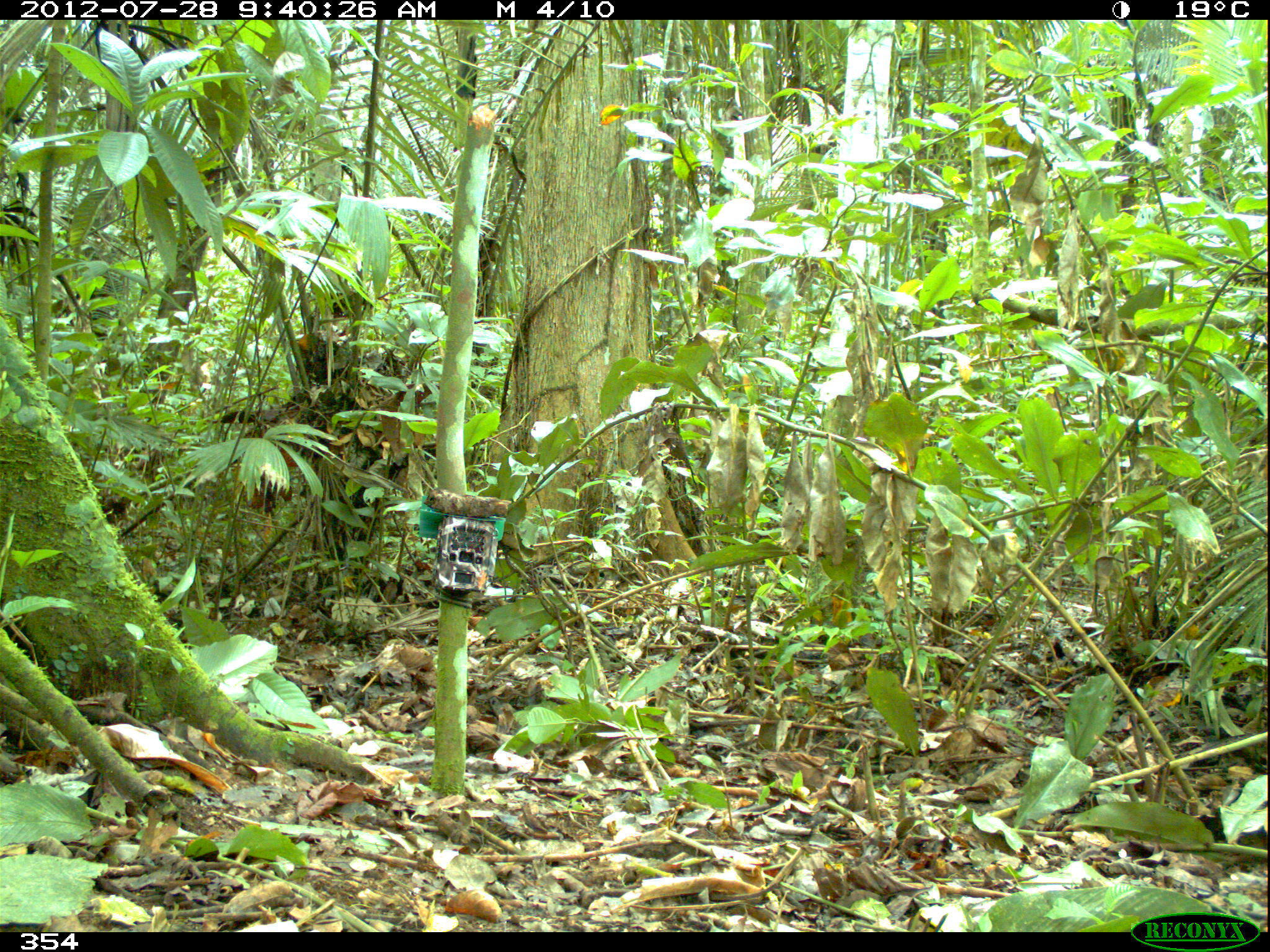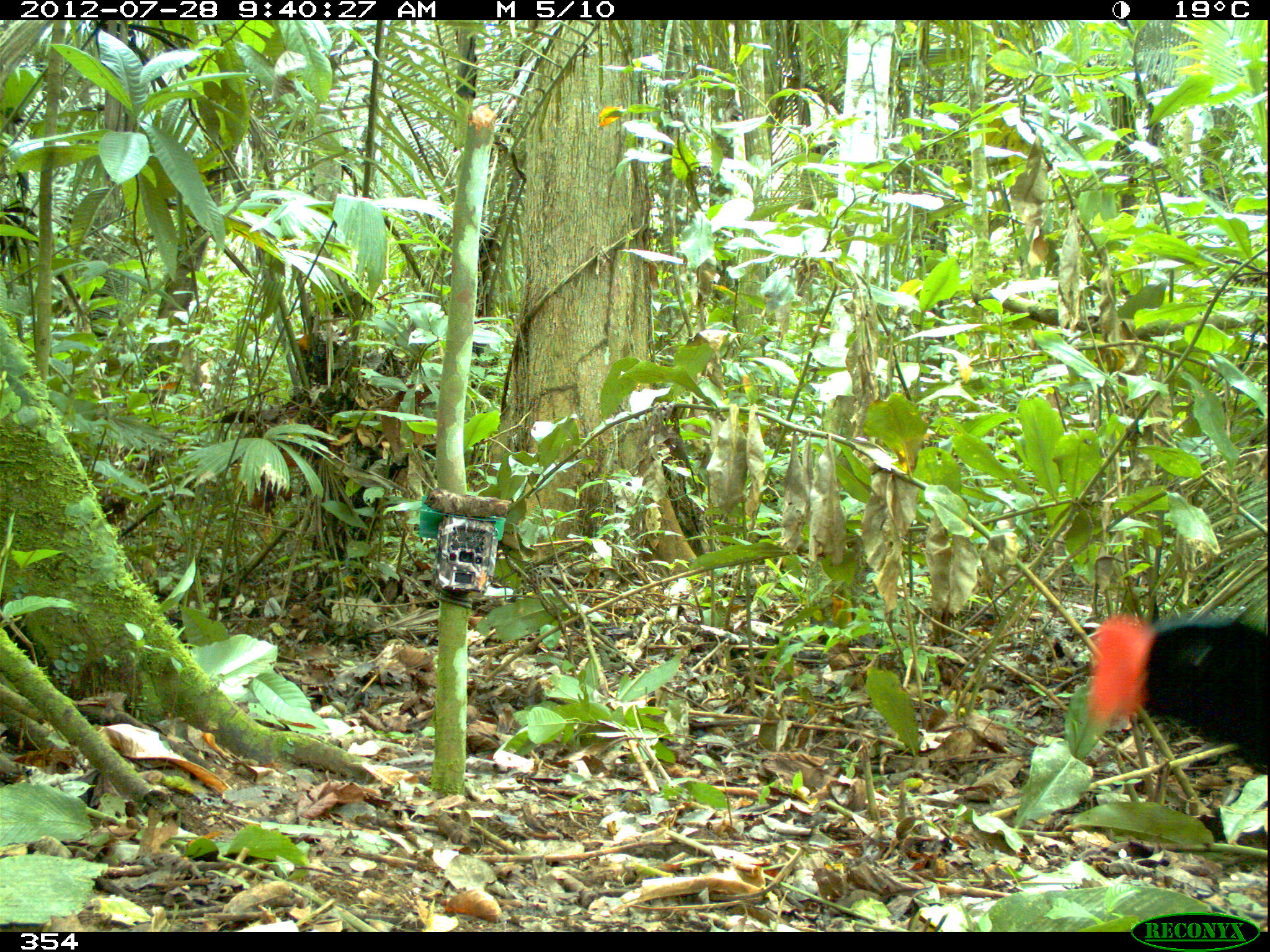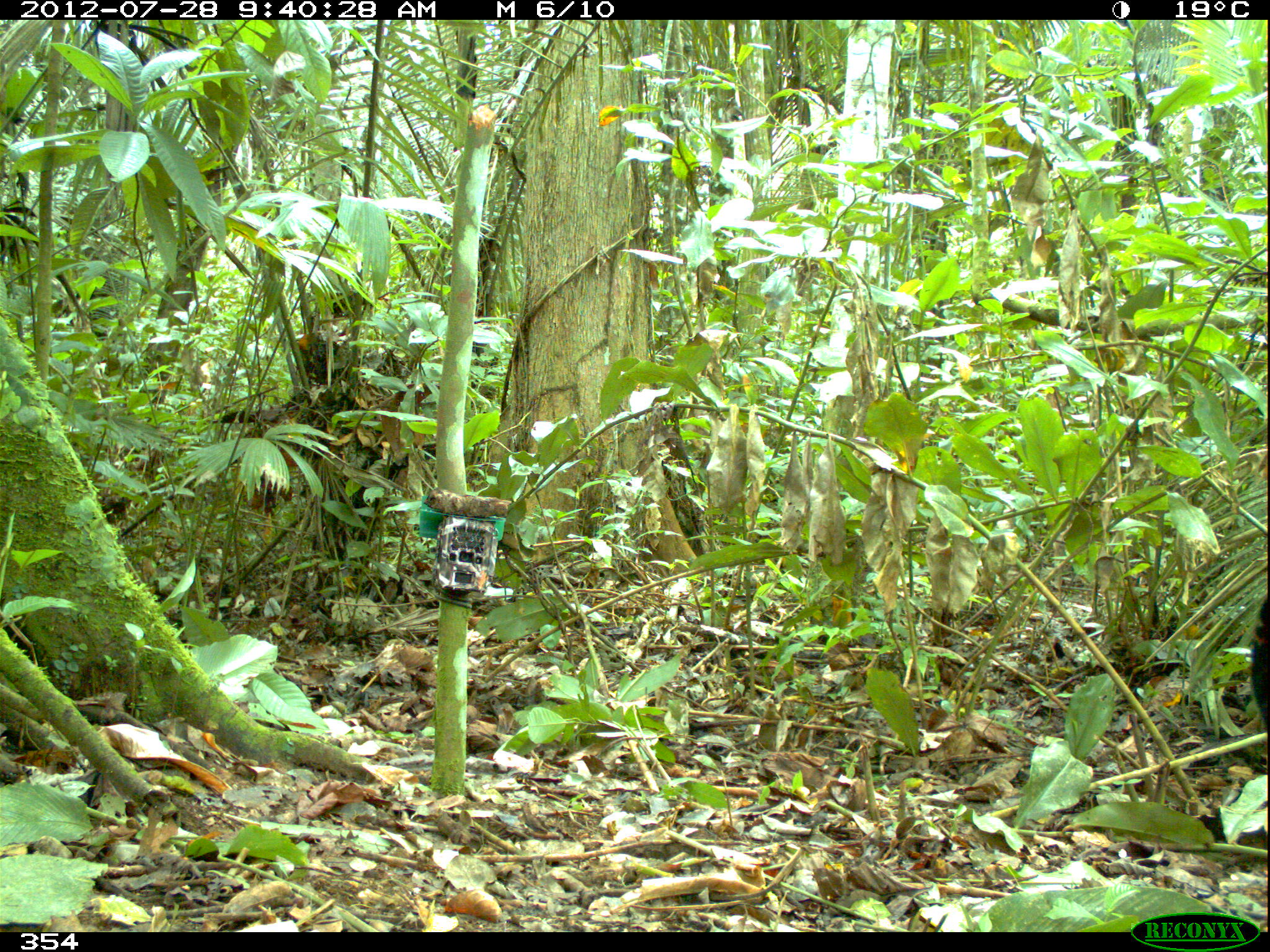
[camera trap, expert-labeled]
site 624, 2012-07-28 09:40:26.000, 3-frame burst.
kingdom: Animalia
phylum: Chordata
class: Aves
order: Galliformes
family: Cracidae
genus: Mitu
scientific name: Mitu tuberosum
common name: razor-billed curassow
Mitu tuberosum (razor-billed curassow).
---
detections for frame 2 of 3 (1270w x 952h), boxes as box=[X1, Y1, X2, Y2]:
mitu tuberosum: box=[1087, 614, 1269, 778]